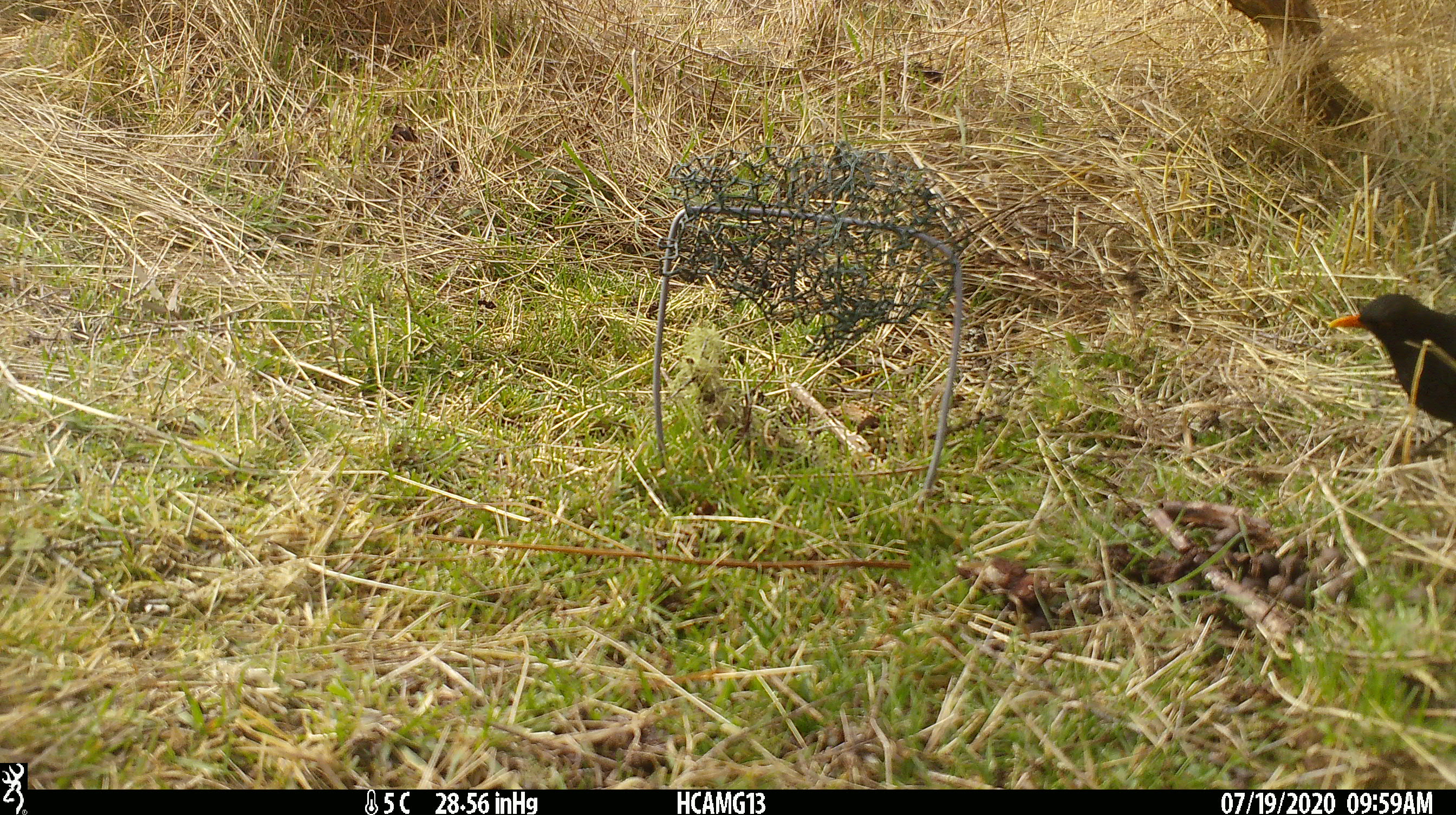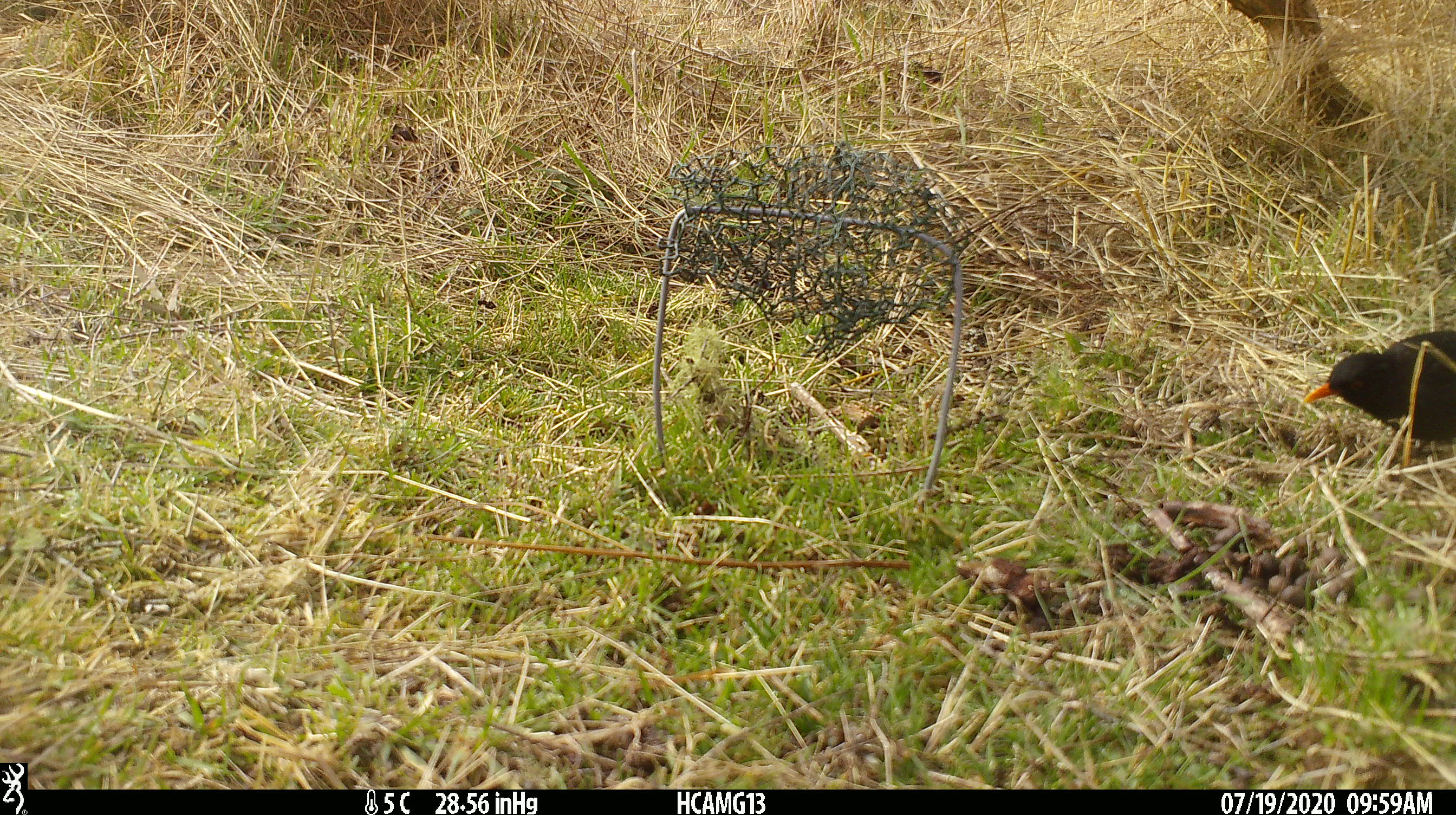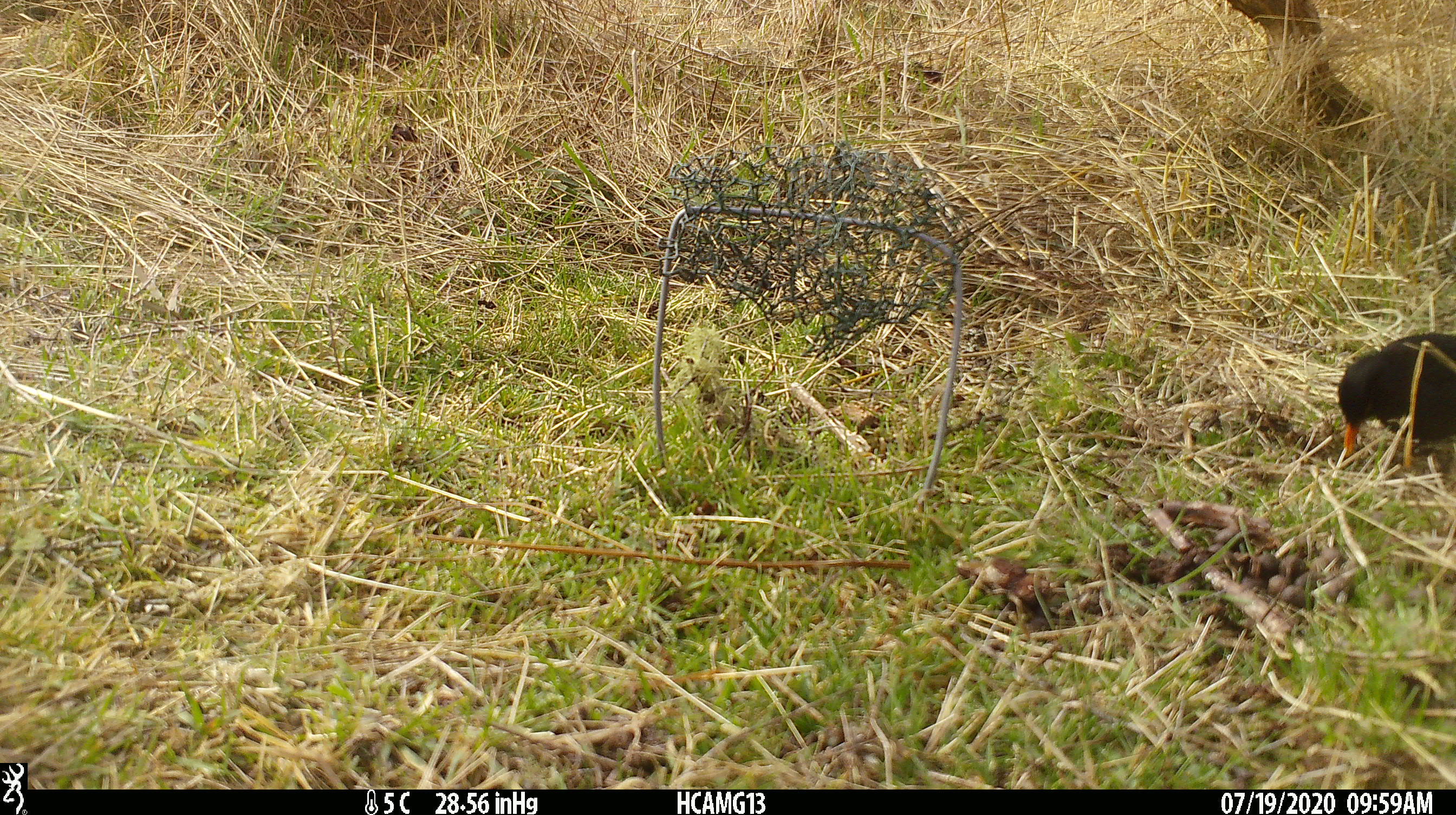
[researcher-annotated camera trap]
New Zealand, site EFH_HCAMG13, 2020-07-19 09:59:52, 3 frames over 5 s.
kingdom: Animalia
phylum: Chordata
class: Aves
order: Passeriformes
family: Turdidae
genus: Turdus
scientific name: Turdus merula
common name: eurasian blackbird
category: blackbird